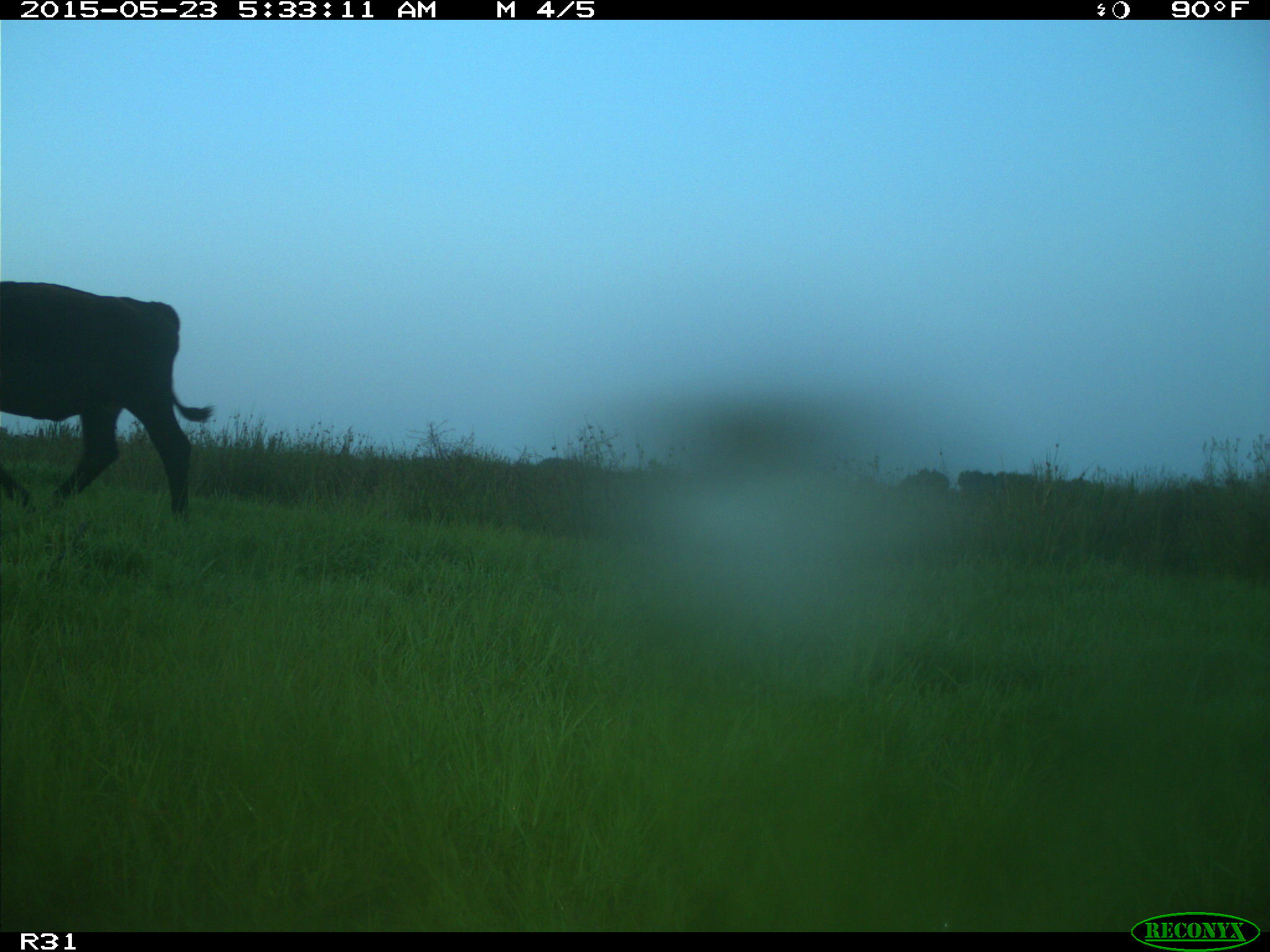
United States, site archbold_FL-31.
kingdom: Animalia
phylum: Chordata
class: Mammalia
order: Artiodactyla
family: Bovidae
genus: Bos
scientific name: Bos taurus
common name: domestic cow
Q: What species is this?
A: Bos taurus (domestic cow).